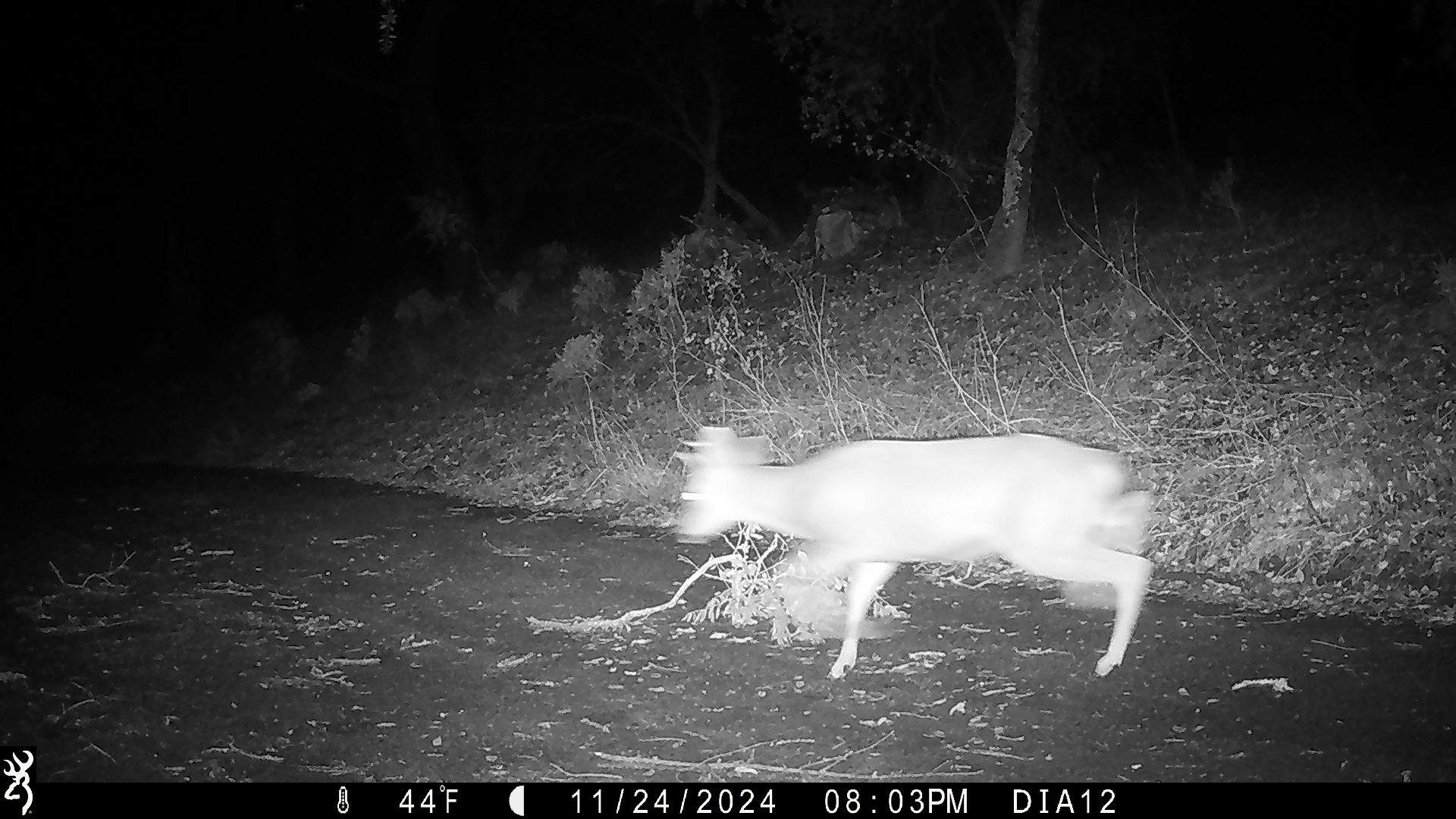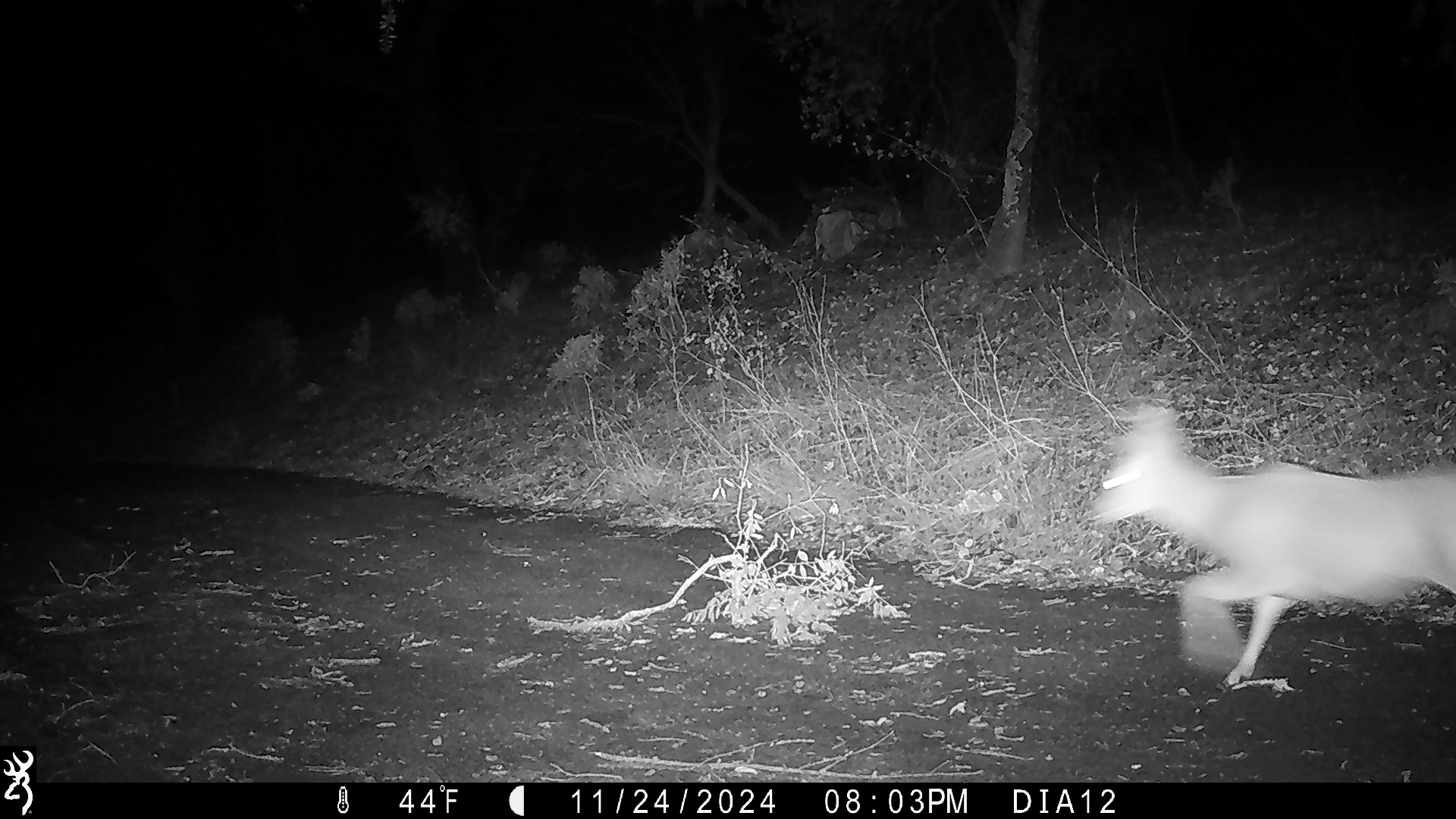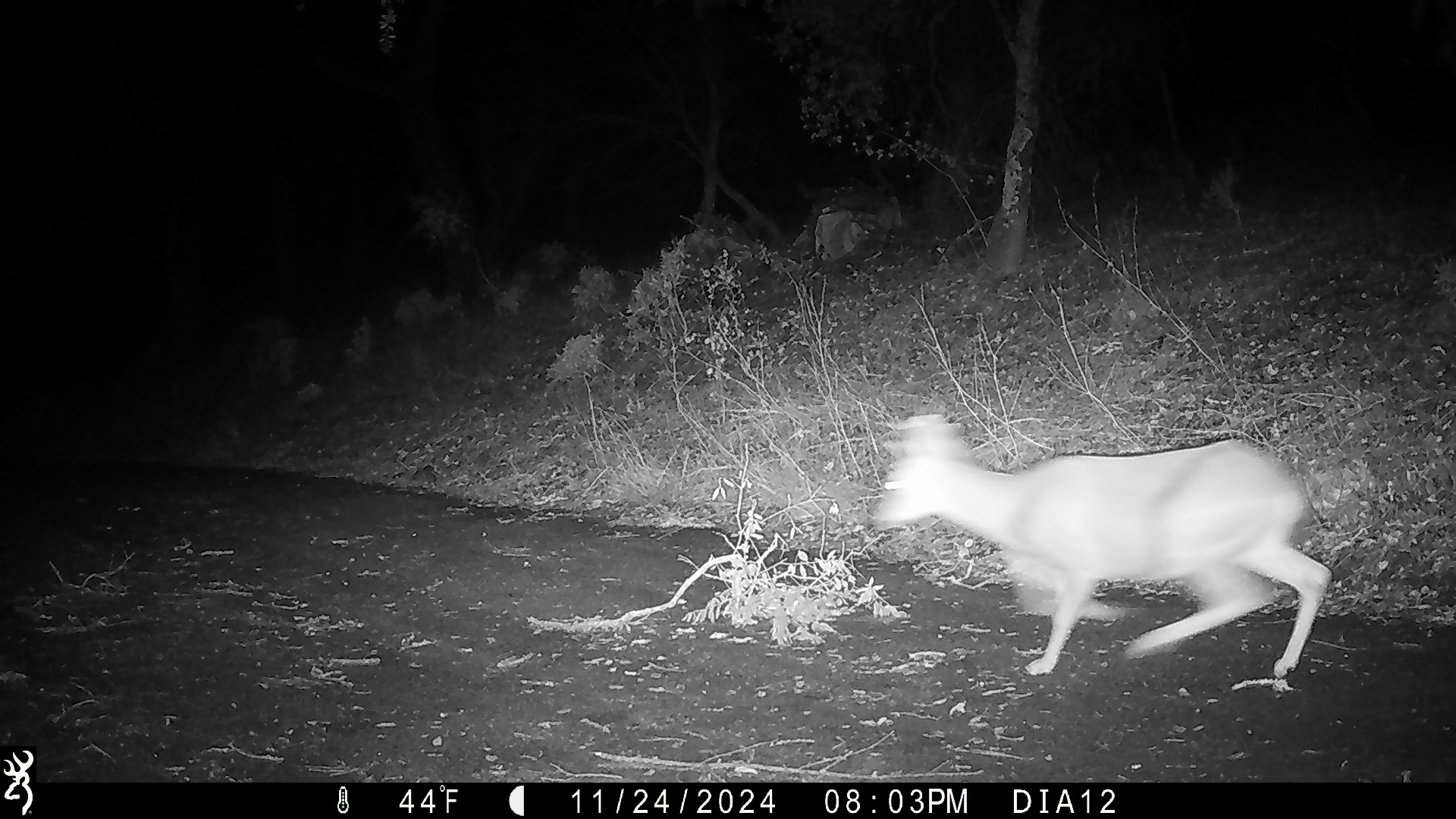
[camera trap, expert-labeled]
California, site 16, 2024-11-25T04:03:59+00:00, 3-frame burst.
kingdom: Animalia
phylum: Chordata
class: Mammalia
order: Artiodactyla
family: Cervidae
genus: Odocoileus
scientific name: Odocoileus hemionus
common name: mule deer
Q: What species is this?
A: Mule deer (Odocoileus hemionus).